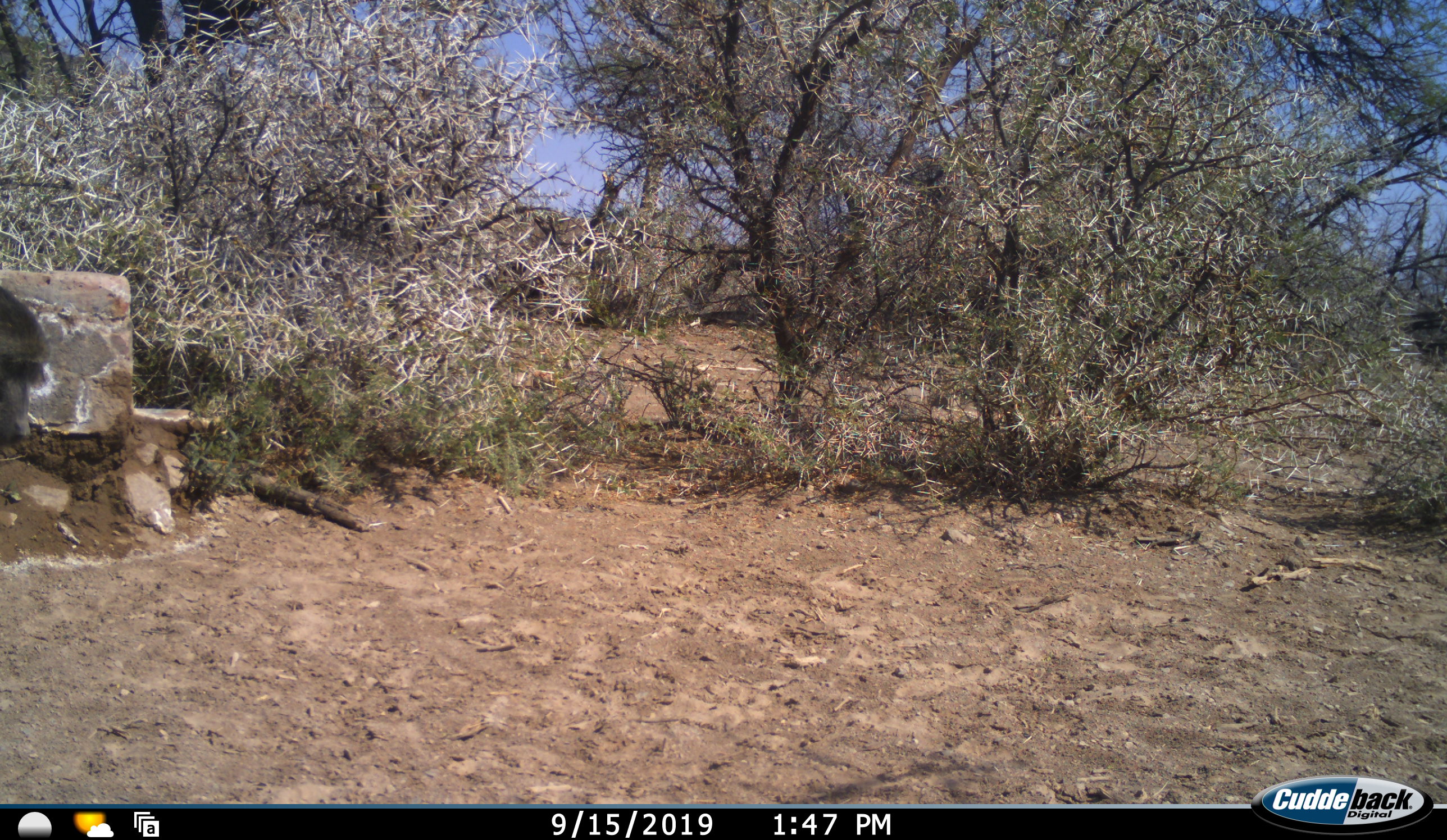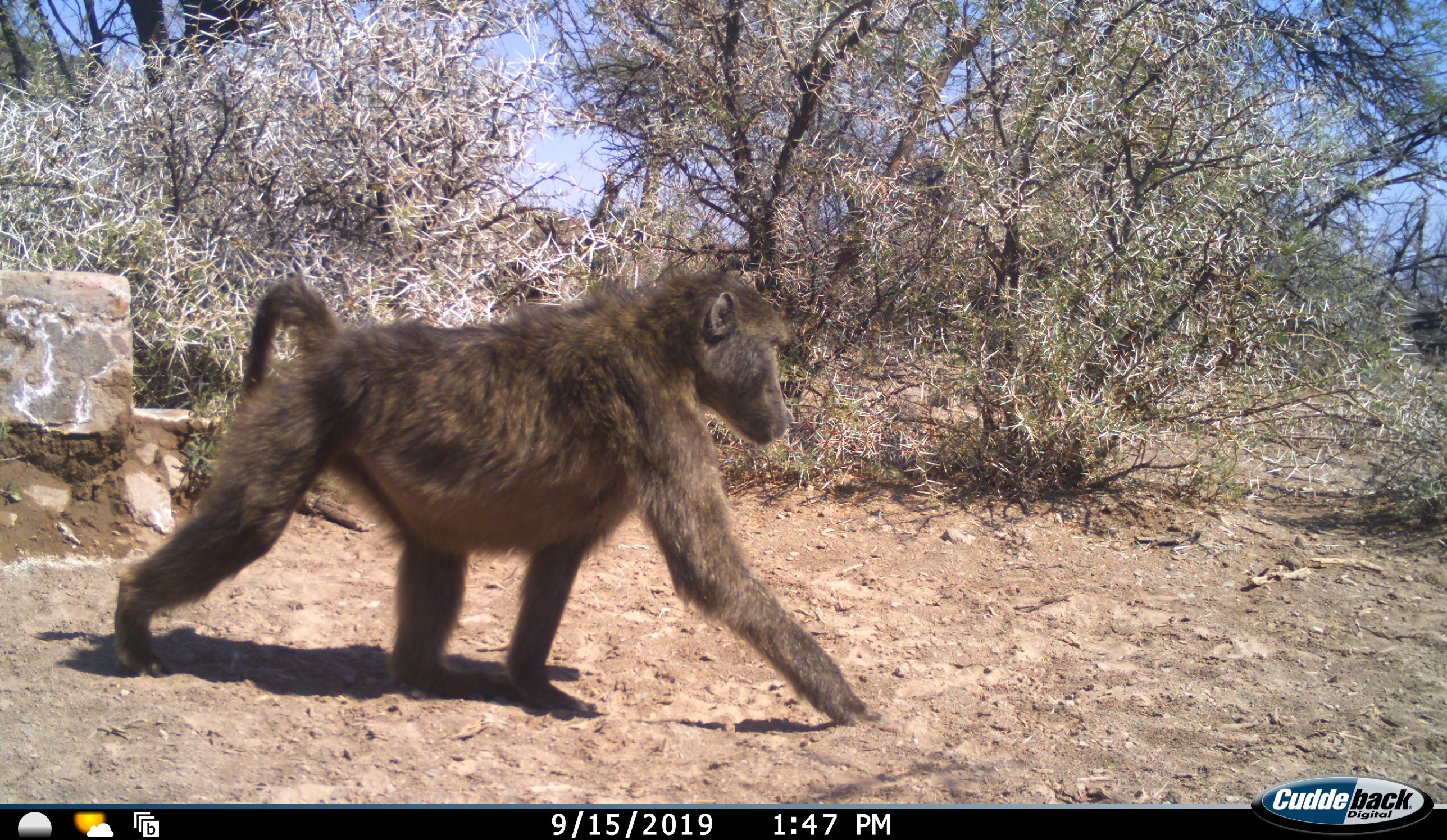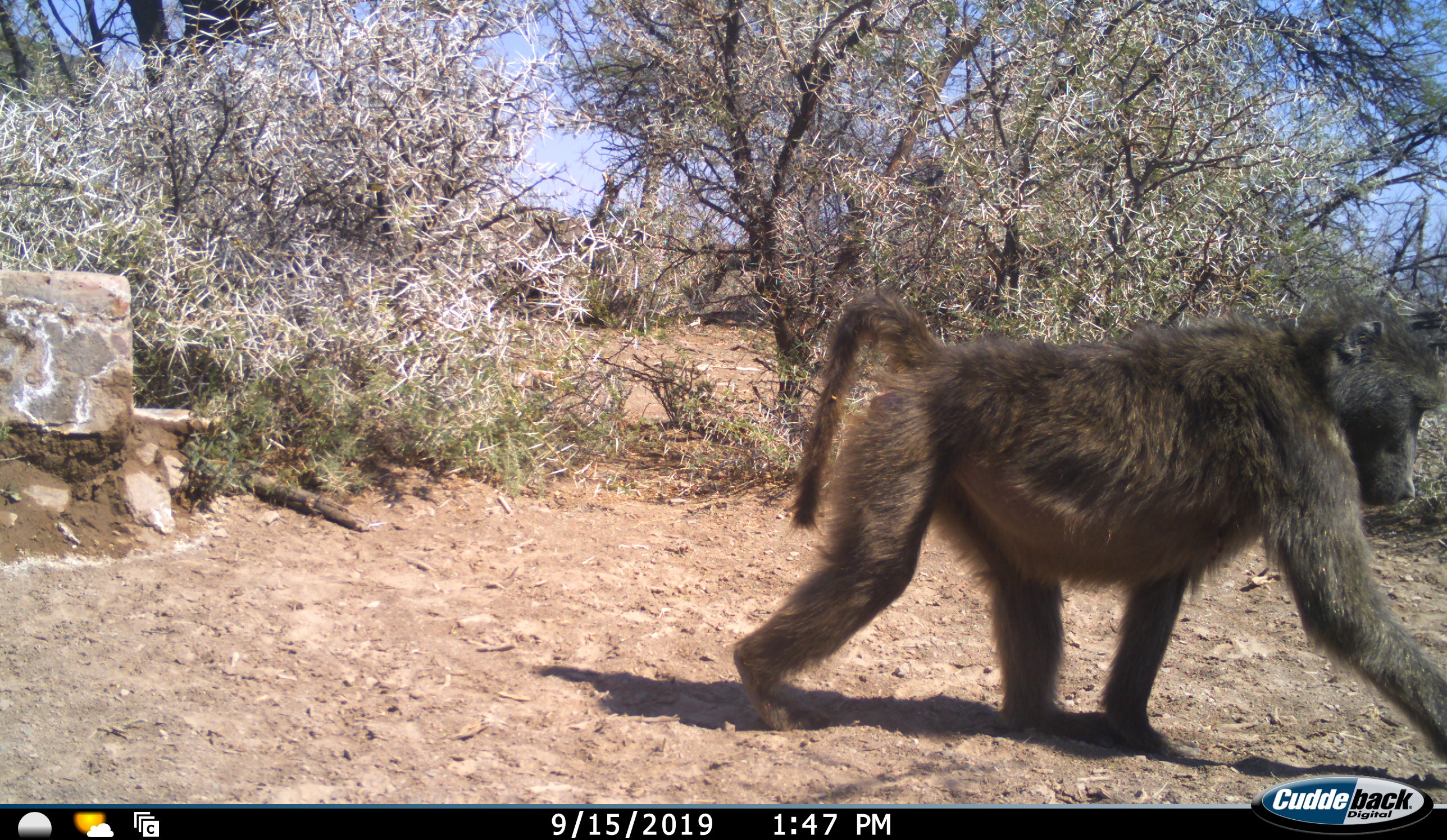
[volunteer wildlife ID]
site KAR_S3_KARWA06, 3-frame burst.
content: unidentified animal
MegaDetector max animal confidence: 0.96